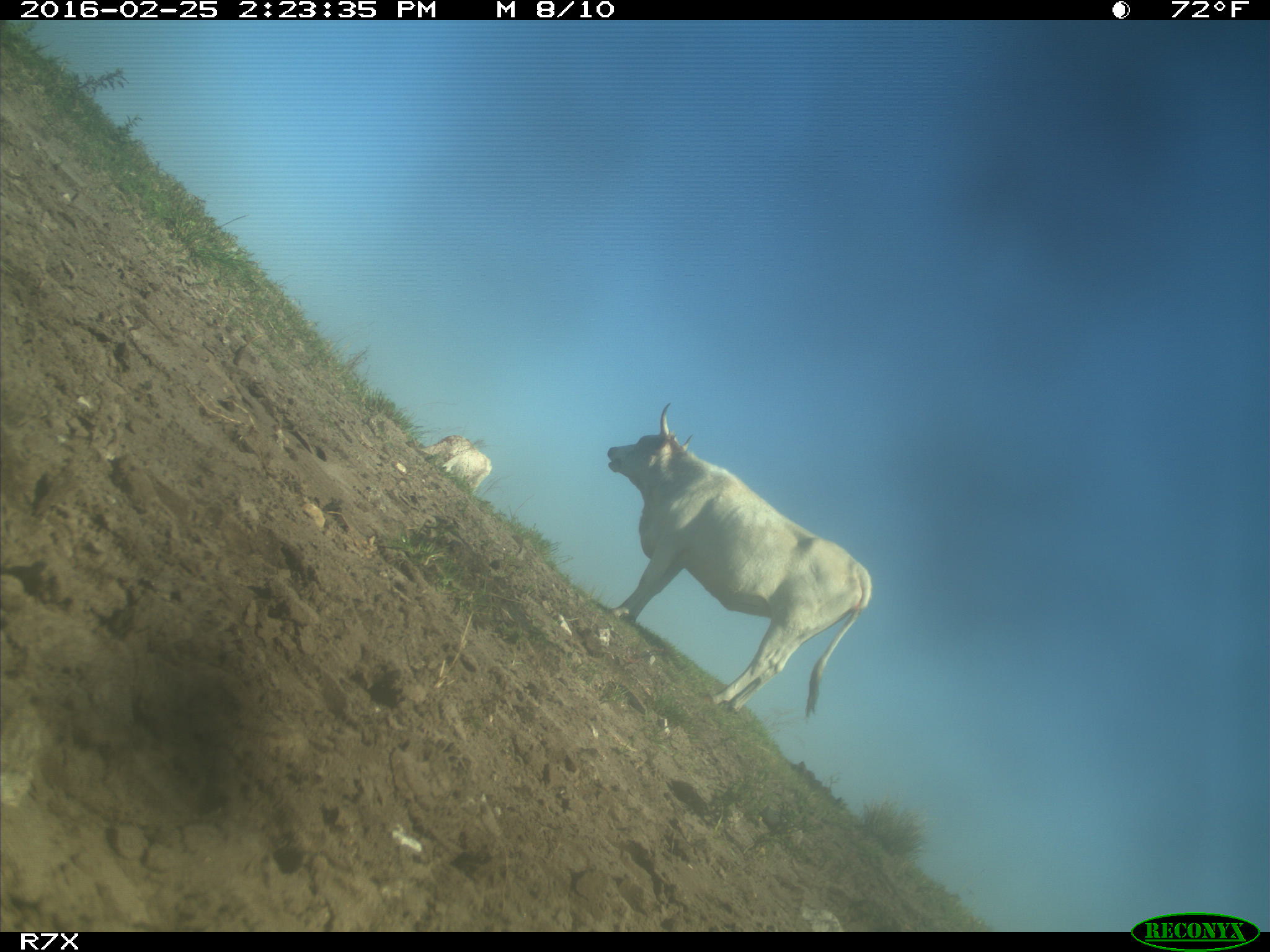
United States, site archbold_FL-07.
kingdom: Animalia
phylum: Chordata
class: Mammalia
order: Artiodactyla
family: Bovidae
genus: Bos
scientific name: Bos taurus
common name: domestic cow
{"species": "Bos taurus (domestic cow)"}